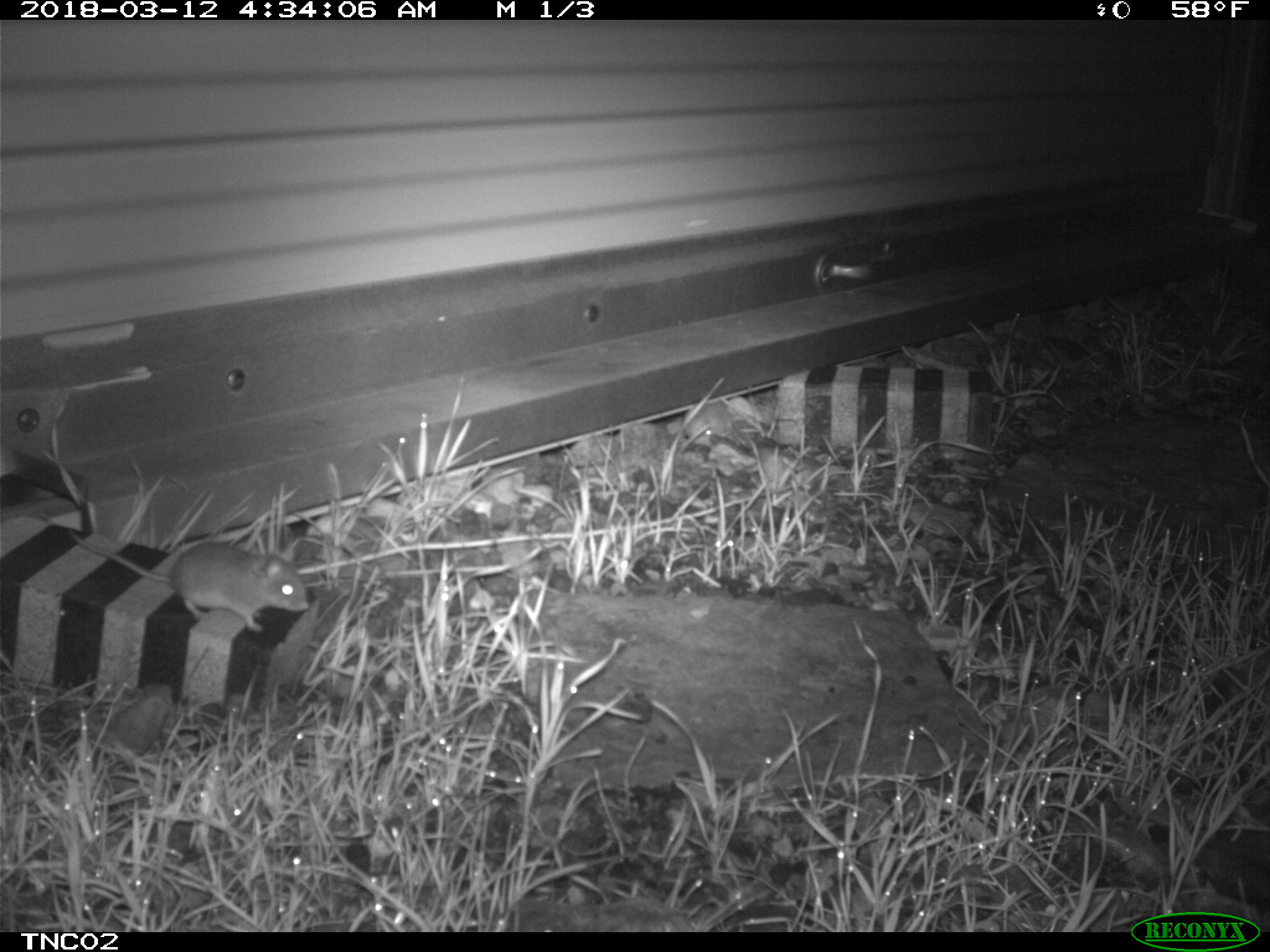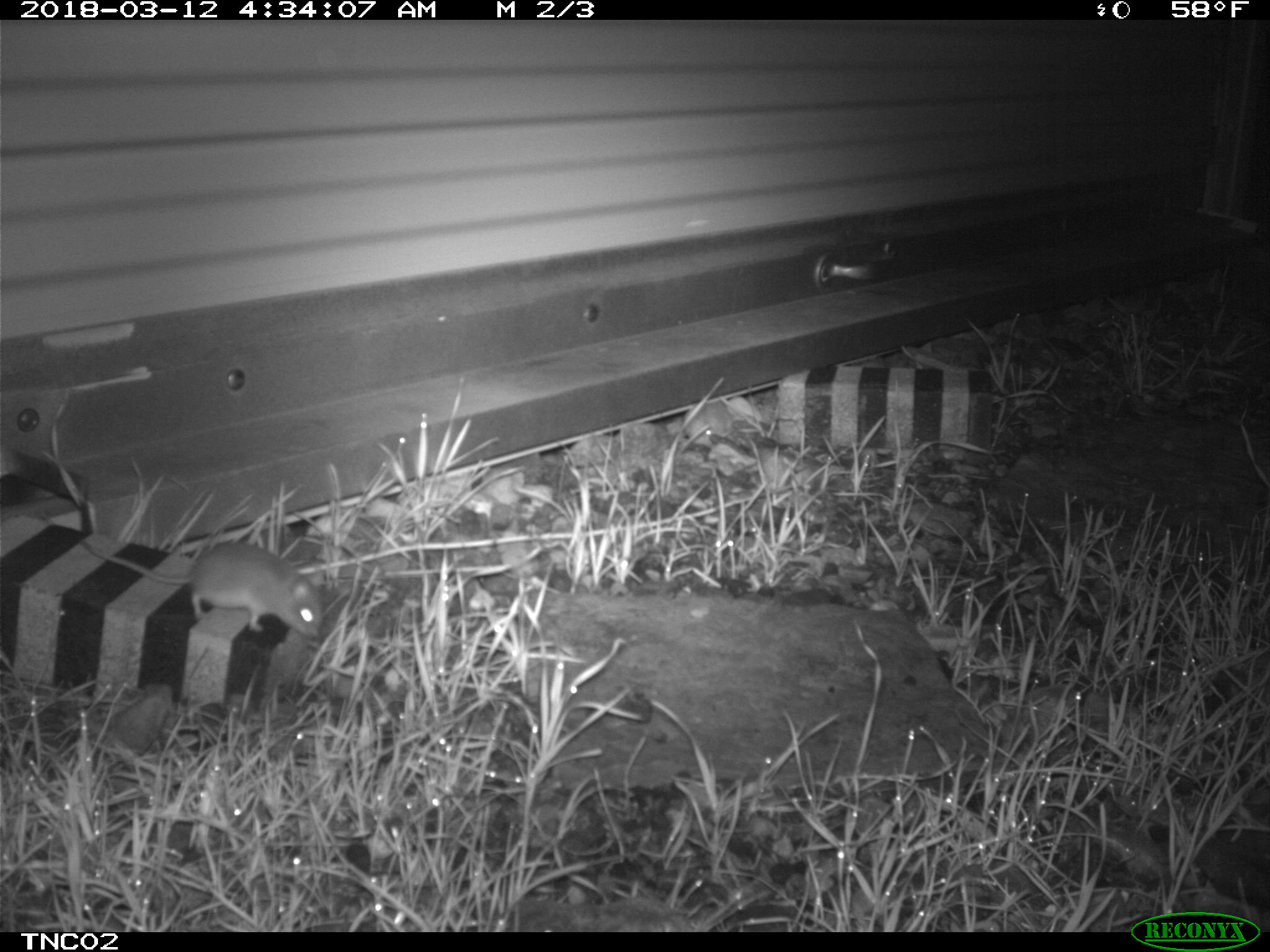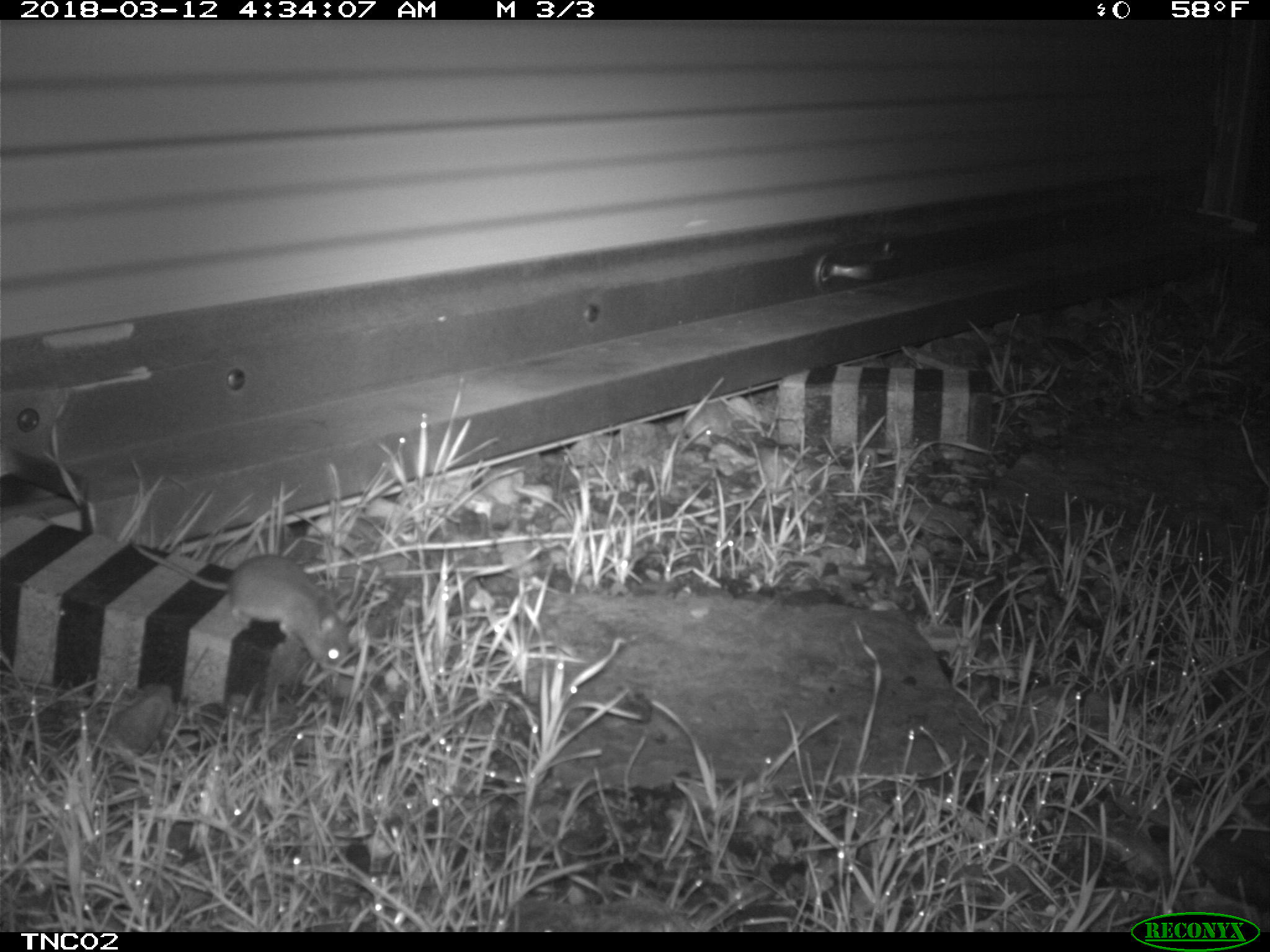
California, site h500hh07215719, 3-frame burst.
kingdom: Animalia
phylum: Chordata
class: Mammalia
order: Rodentia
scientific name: Rodentia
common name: rodent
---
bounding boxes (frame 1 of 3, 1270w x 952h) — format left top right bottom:
rodent: 68 529 309 631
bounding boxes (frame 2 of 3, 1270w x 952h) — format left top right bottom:
rodent: 82 539 324 638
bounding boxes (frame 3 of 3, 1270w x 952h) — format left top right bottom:
rodent: 128 537 350 671